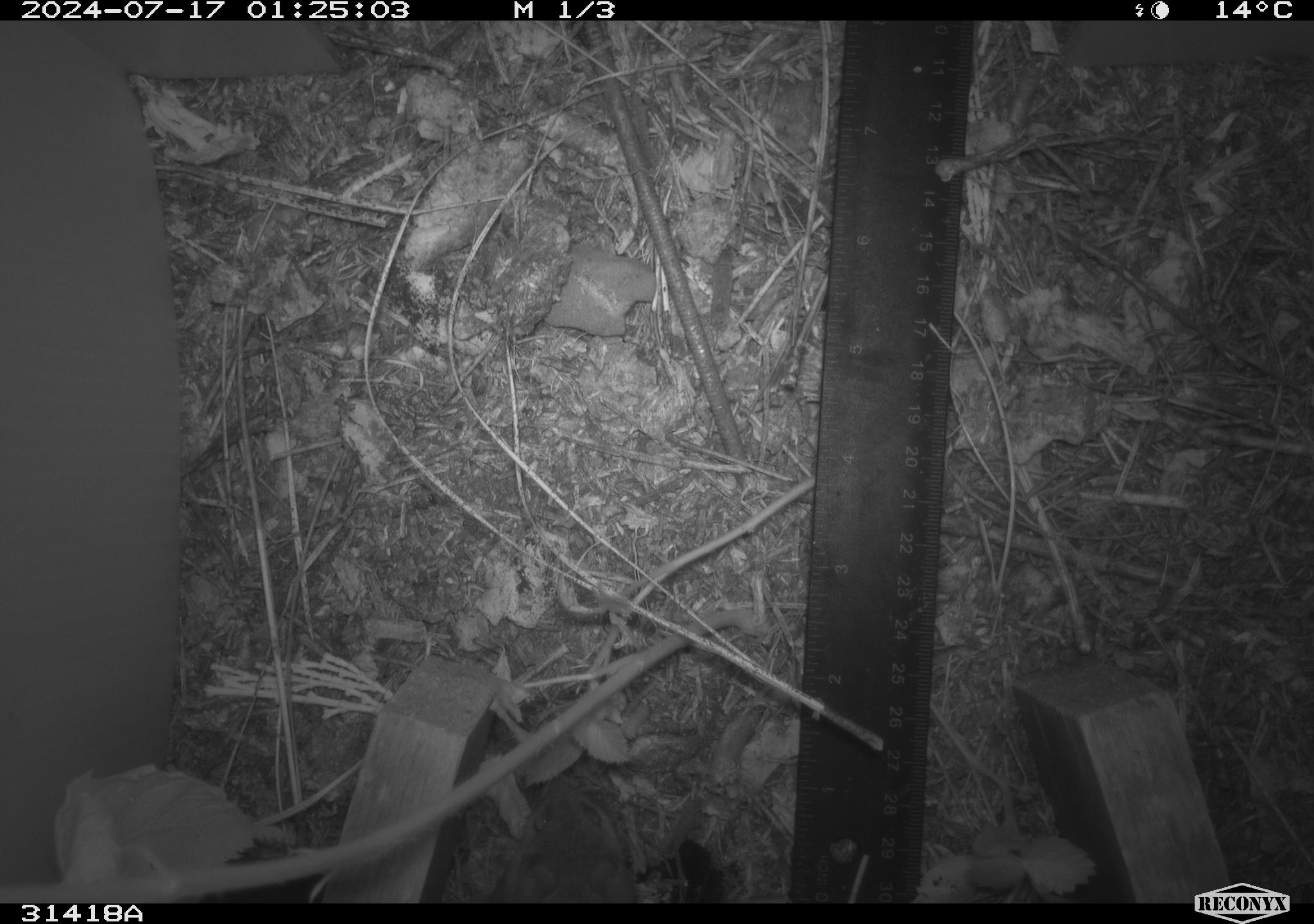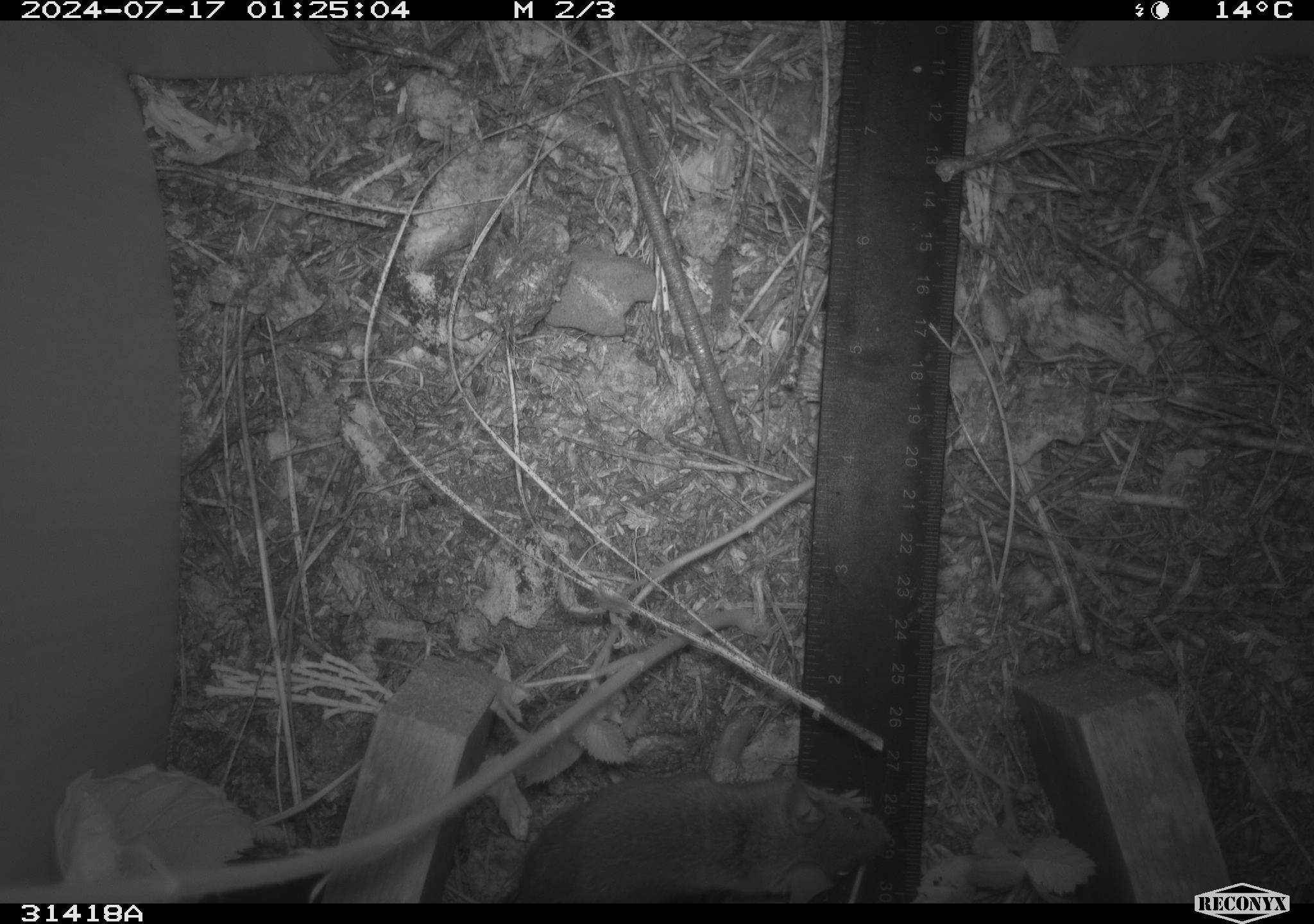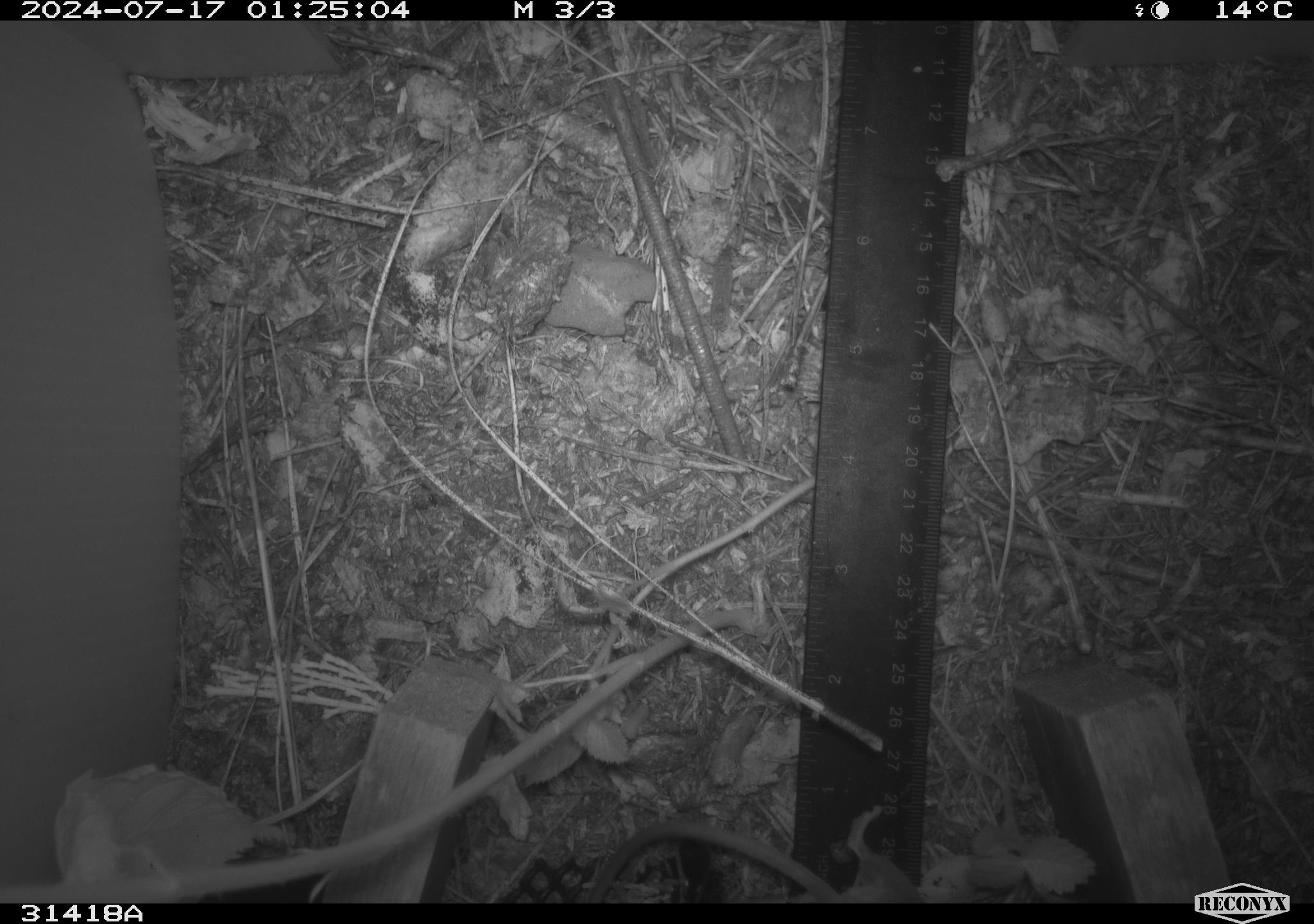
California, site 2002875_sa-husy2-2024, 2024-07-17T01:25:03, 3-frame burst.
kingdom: Animalia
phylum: Chordata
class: Mammalia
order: Rodentia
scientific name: Rodentia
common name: rodent